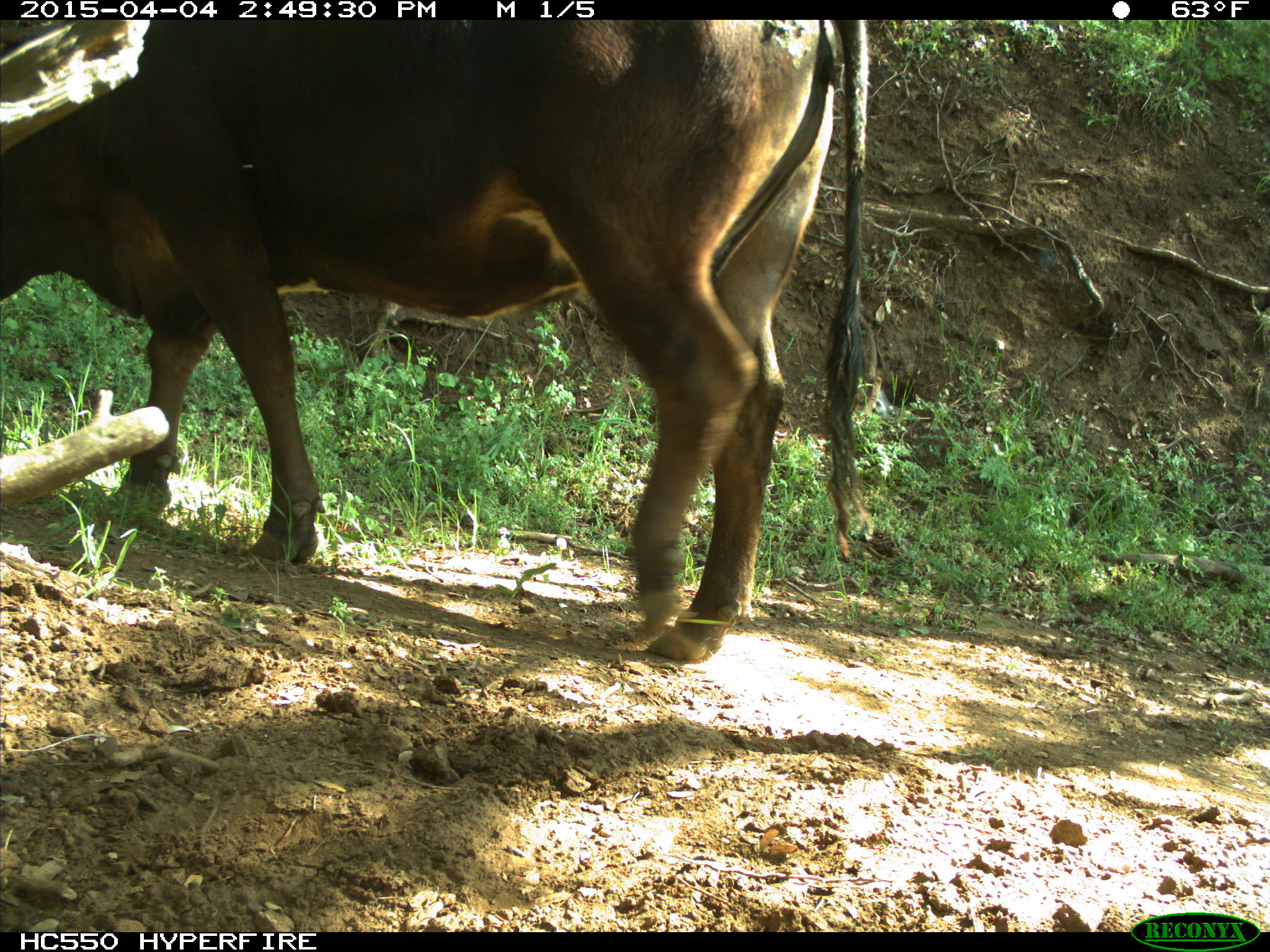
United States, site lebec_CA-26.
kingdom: Animalia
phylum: Chordata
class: Mammalia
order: Artiodactyla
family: Bovidae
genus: Bos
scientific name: Bos taurus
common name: domestic cow